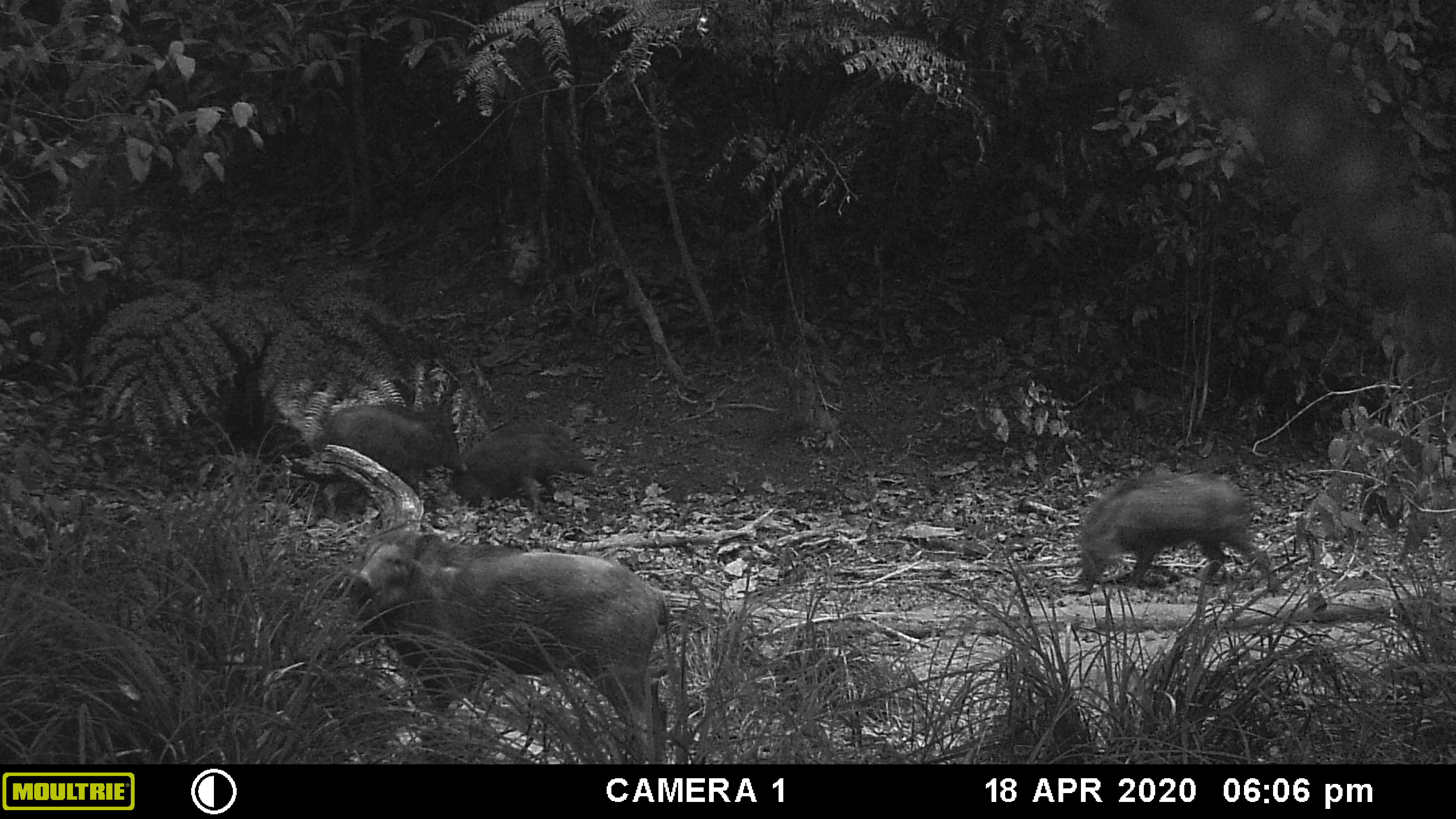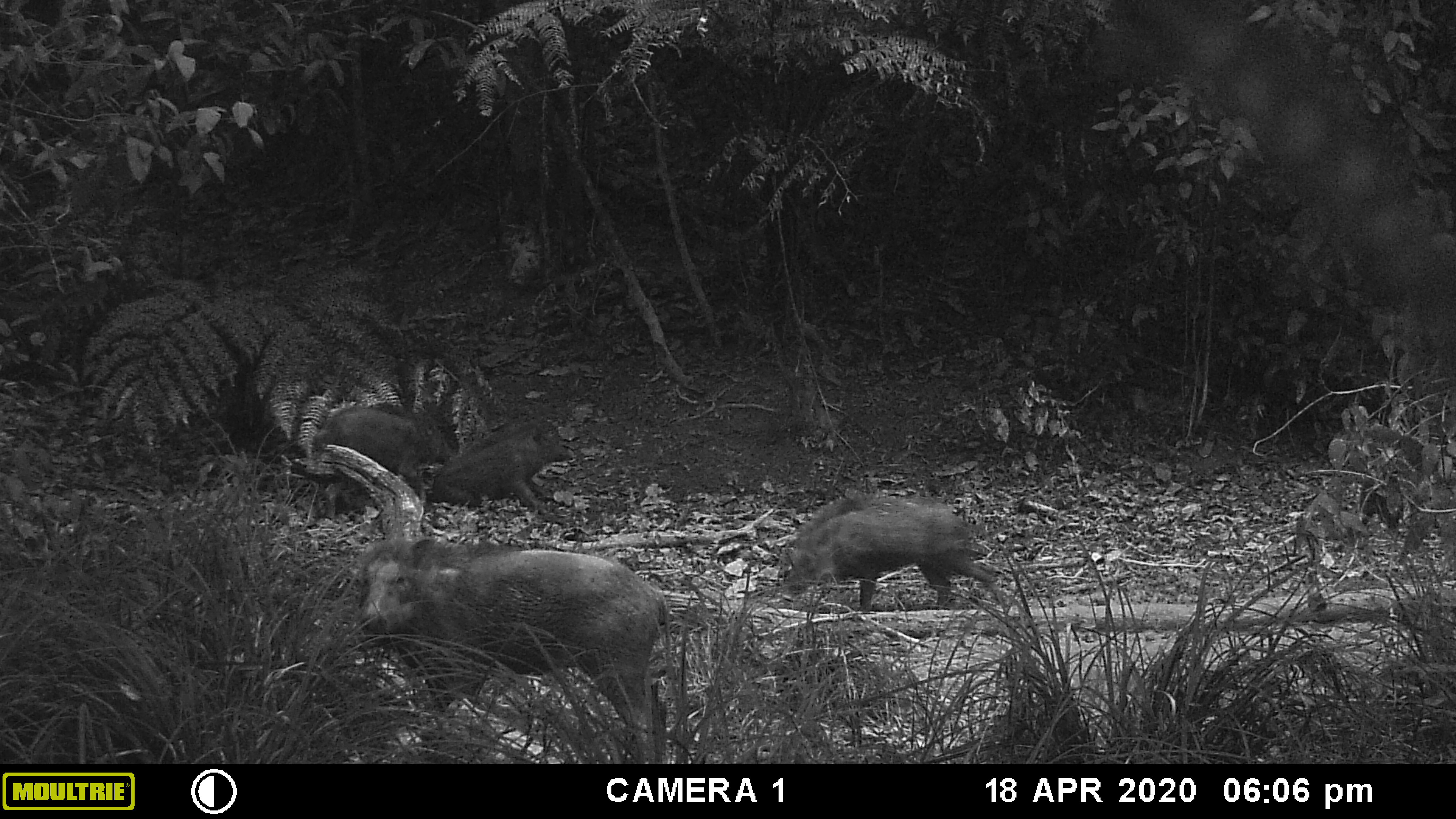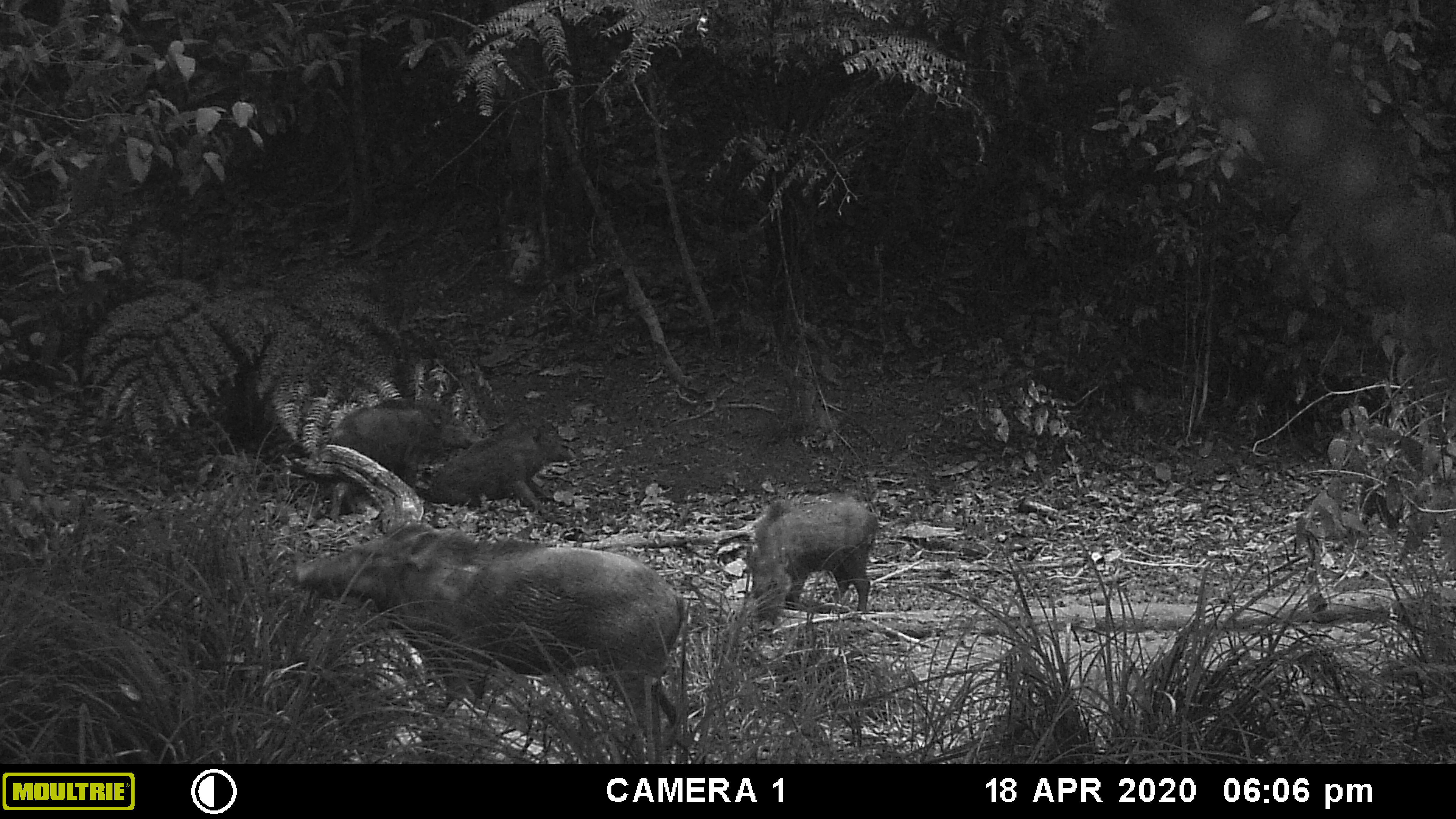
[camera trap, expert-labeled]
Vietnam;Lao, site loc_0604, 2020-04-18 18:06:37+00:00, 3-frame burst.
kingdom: Animalia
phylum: Chordata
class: Mammalia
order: Artiodactyla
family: Suidae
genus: Sus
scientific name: Sus scrofa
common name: eurasian wild pig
Eurasian wild pig (Sus scrofa). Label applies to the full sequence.